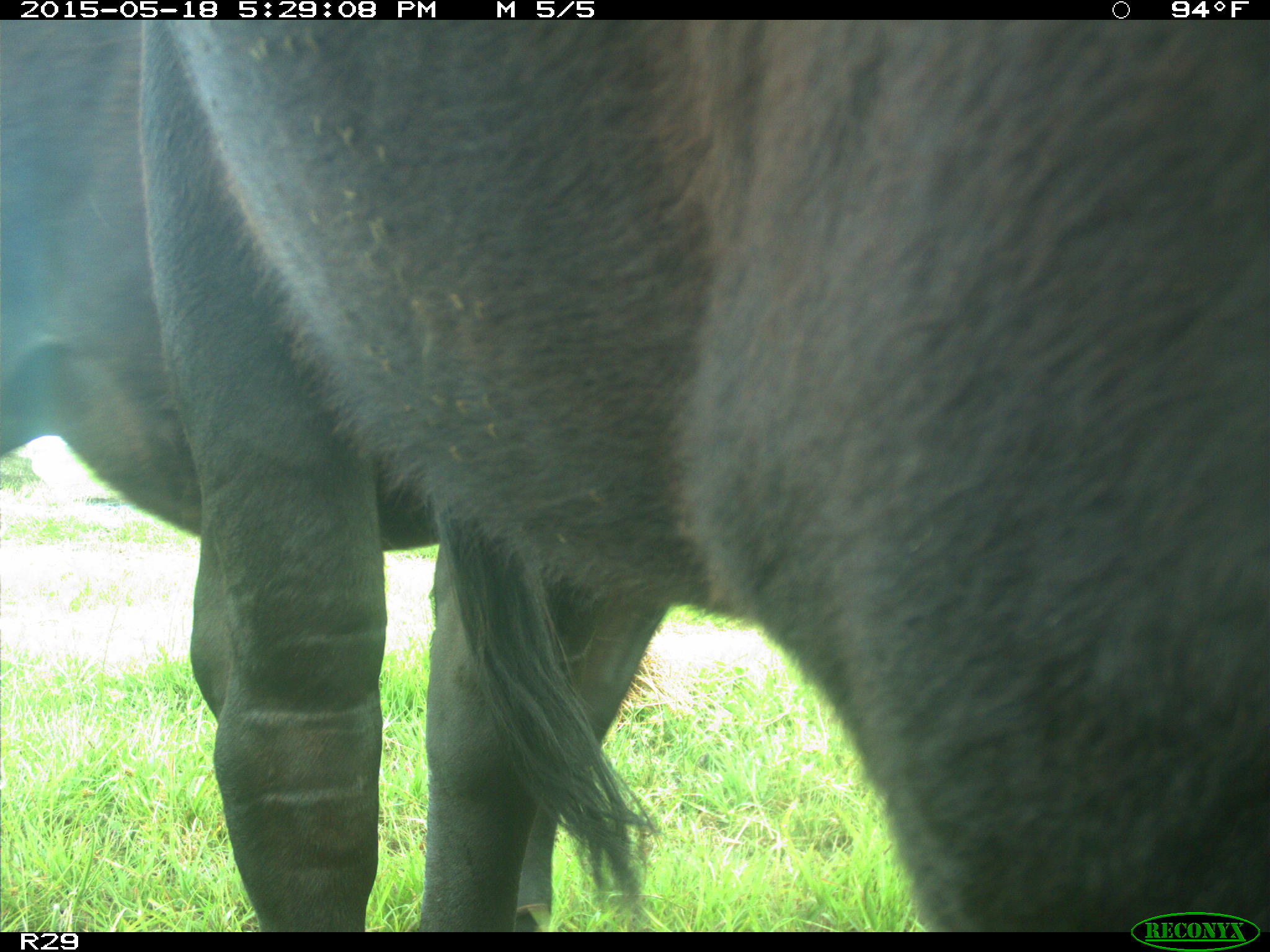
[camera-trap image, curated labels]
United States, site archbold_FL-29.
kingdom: Animalia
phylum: Chordata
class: Mammalia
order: Artiodactyla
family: Bovidae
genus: Bos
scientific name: Bos taurus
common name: domestic cow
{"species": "Bos taurus (domestic cow)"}